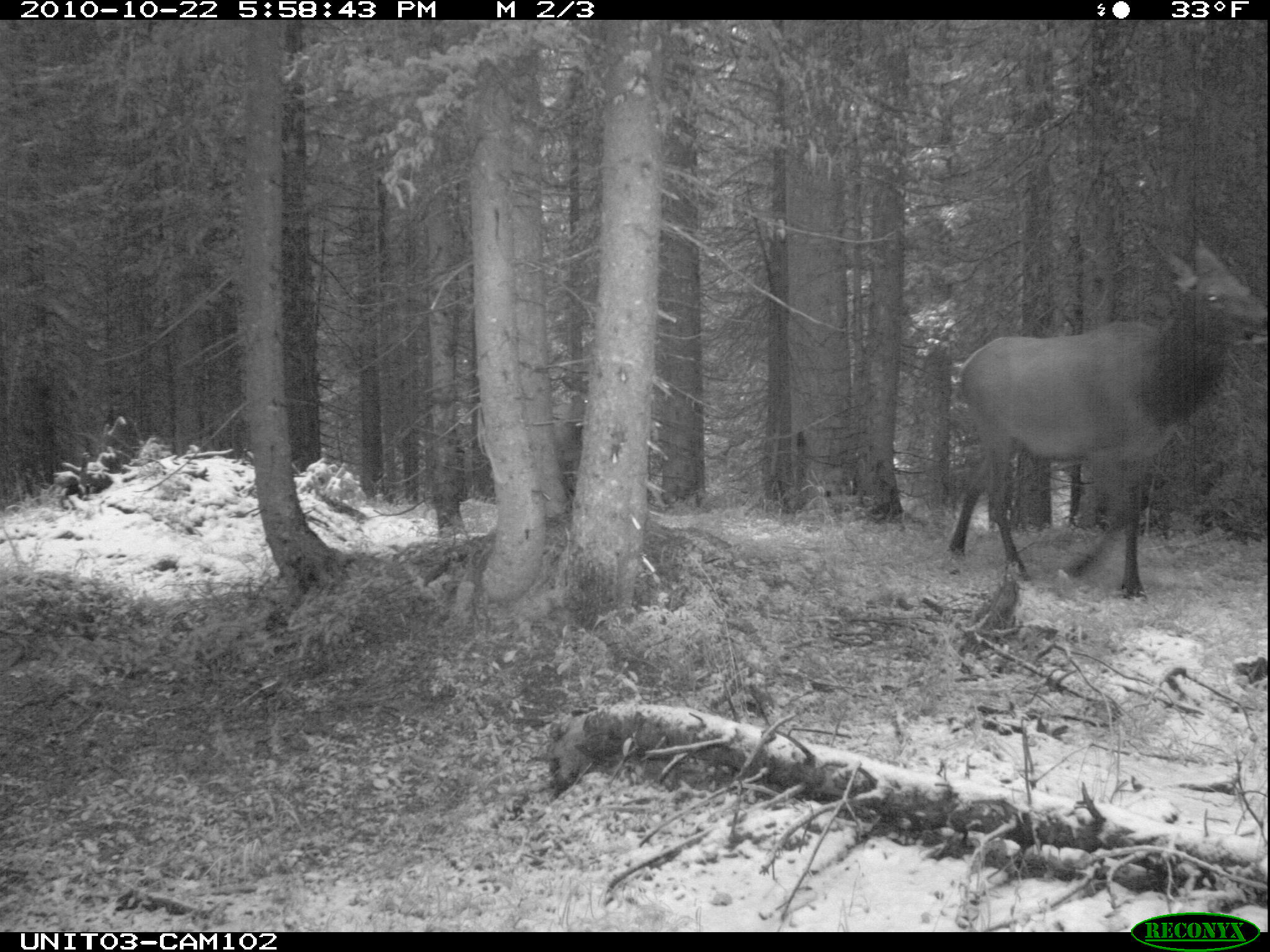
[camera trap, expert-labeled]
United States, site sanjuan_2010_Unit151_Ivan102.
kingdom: Animalia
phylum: Chordata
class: Mammalia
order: Artiodactyla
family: Cervidae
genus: Cervus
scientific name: Cervus elaphus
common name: red deer